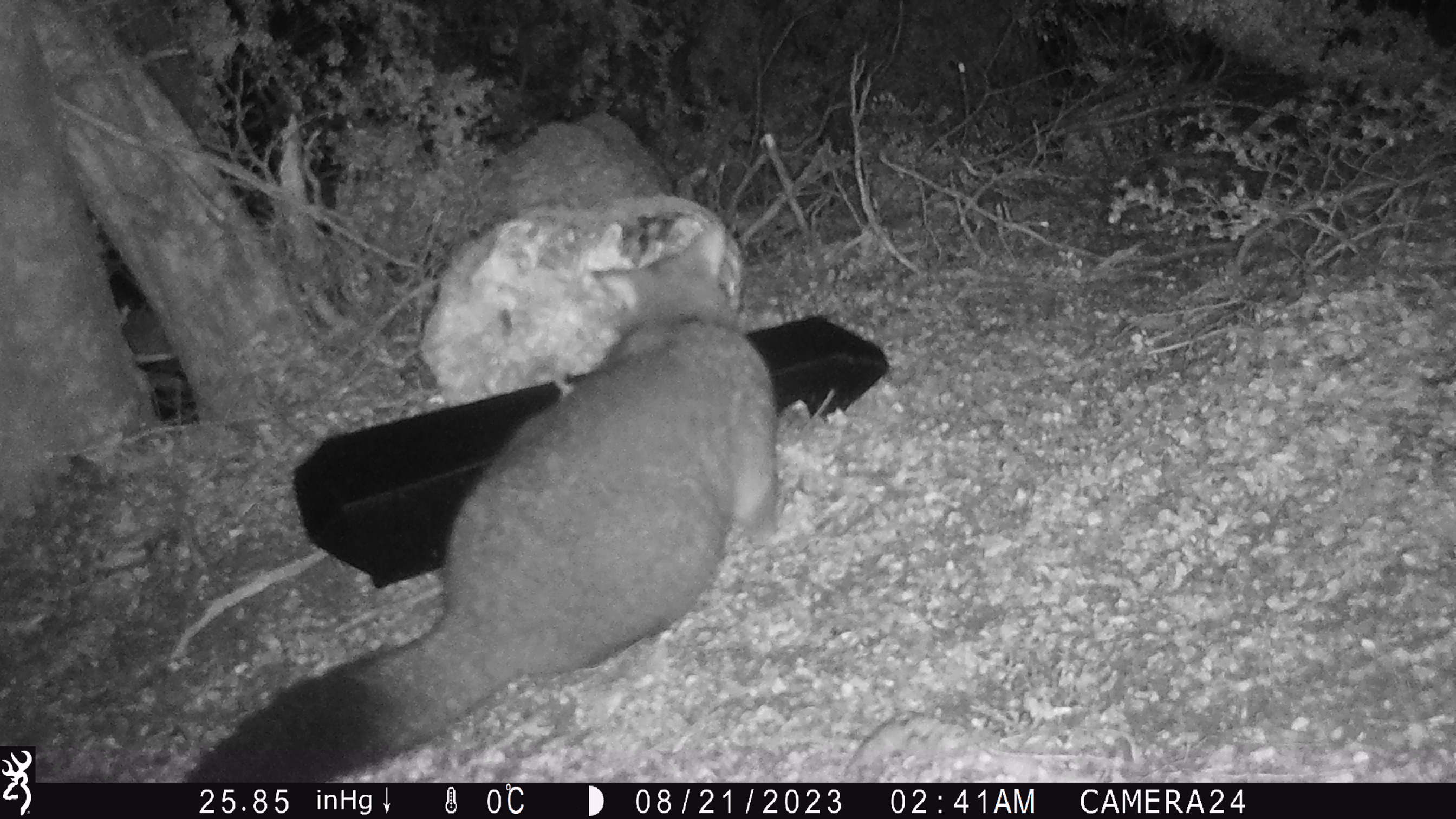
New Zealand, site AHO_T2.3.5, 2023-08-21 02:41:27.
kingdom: Animalia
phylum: Chordata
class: Mammalia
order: Carnivora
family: Mustelidae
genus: Mustela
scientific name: Mustela erminea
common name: stoat